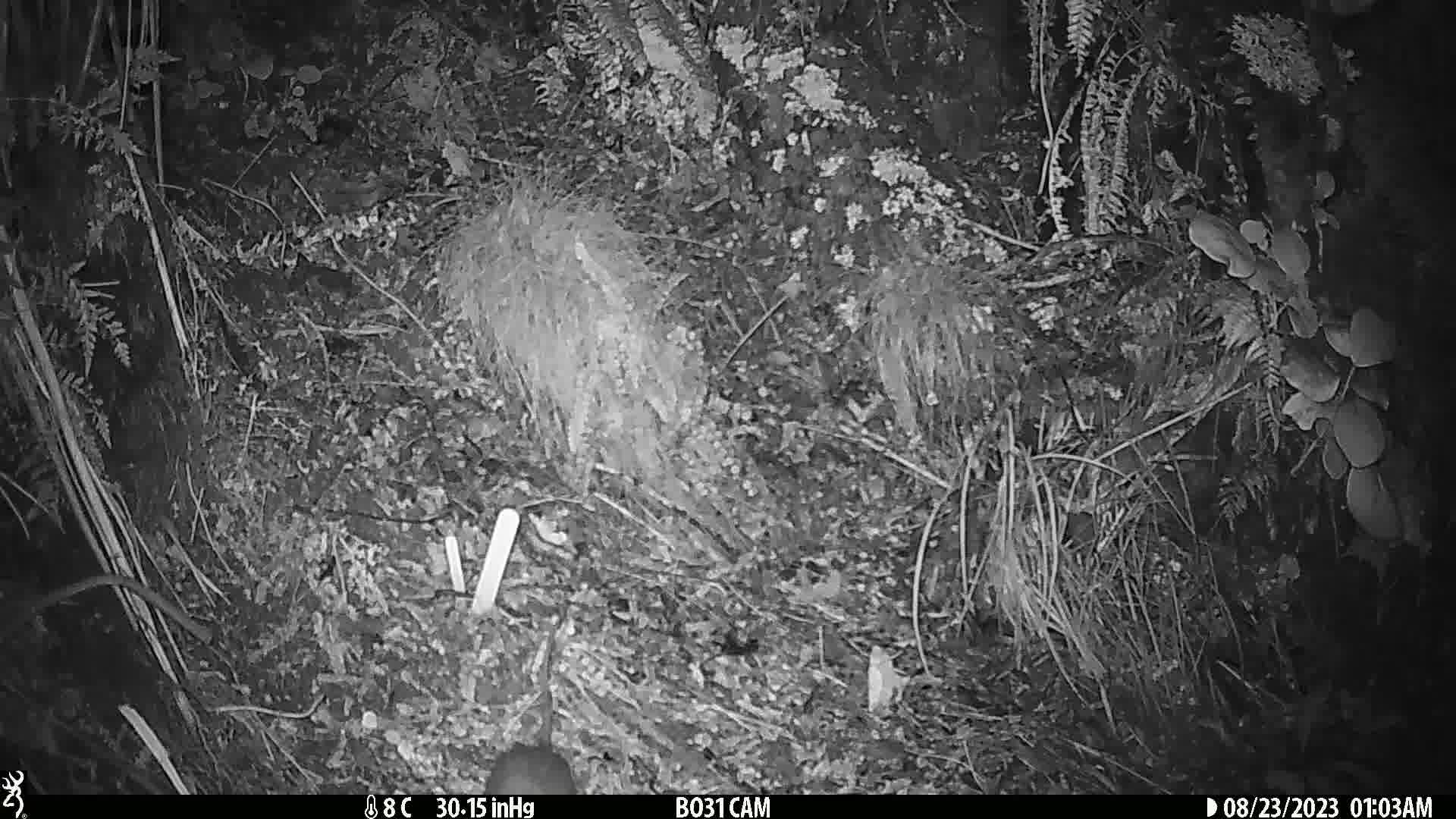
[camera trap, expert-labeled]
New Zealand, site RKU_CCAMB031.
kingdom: Animalia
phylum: Chordata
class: Mammalia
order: Rodentia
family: Muridae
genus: Rattus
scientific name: Rattus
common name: rat